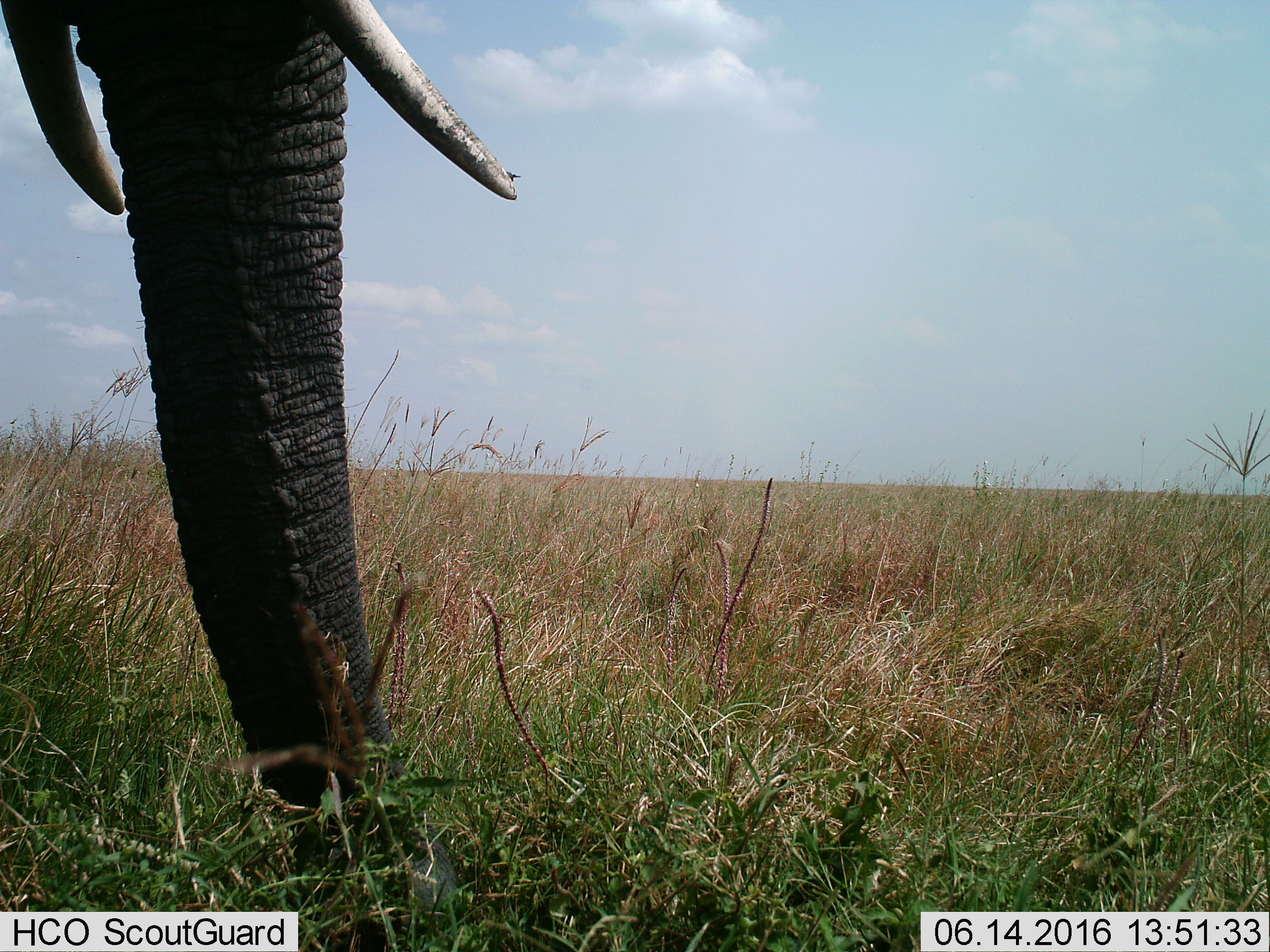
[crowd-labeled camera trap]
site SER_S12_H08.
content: unidentified animal